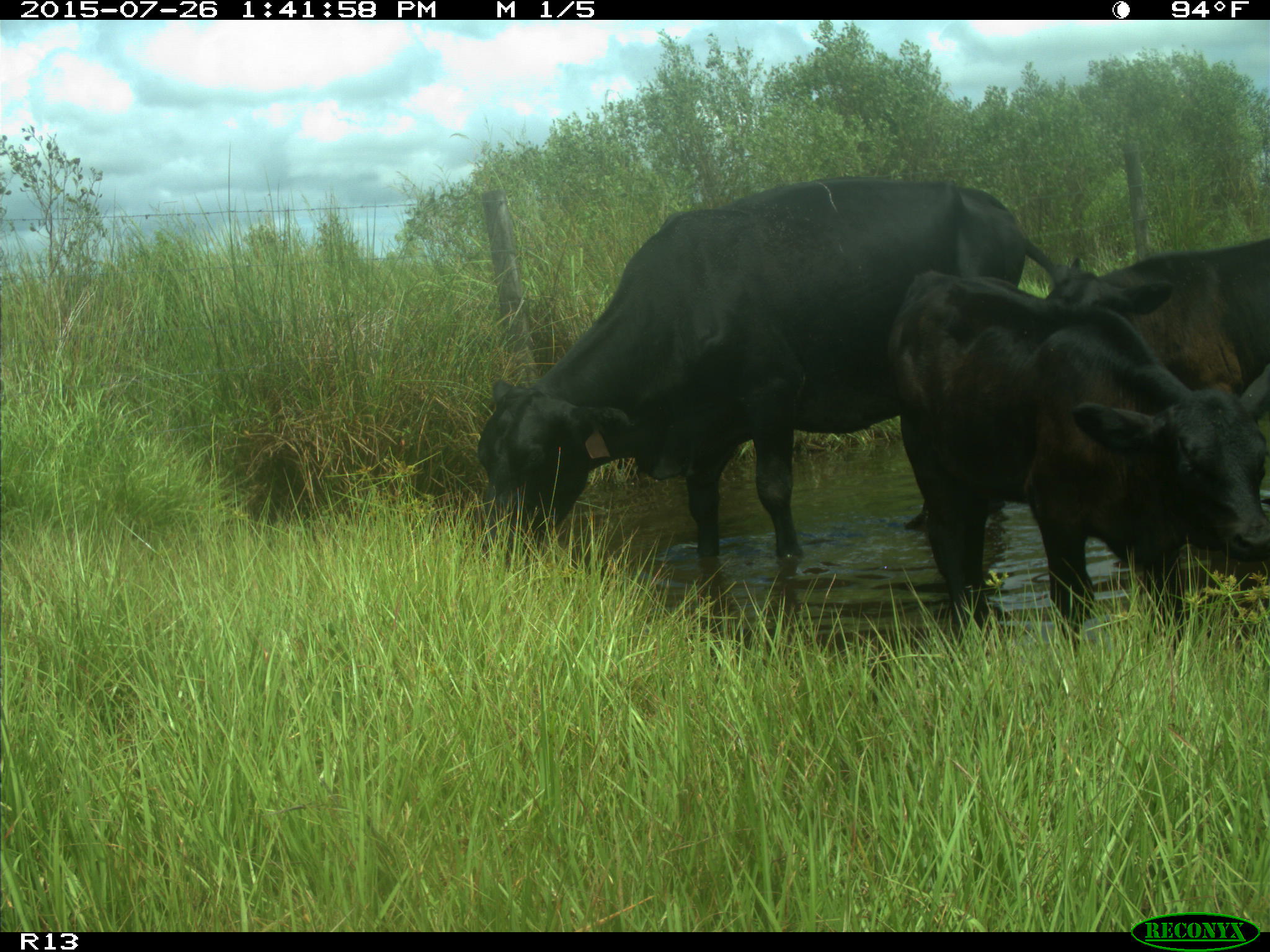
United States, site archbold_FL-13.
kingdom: Animalia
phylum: Chordata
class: Mammalia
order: Artiodactyla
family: Bovidae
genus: Bos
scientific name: Bos taurus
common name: domestic cow